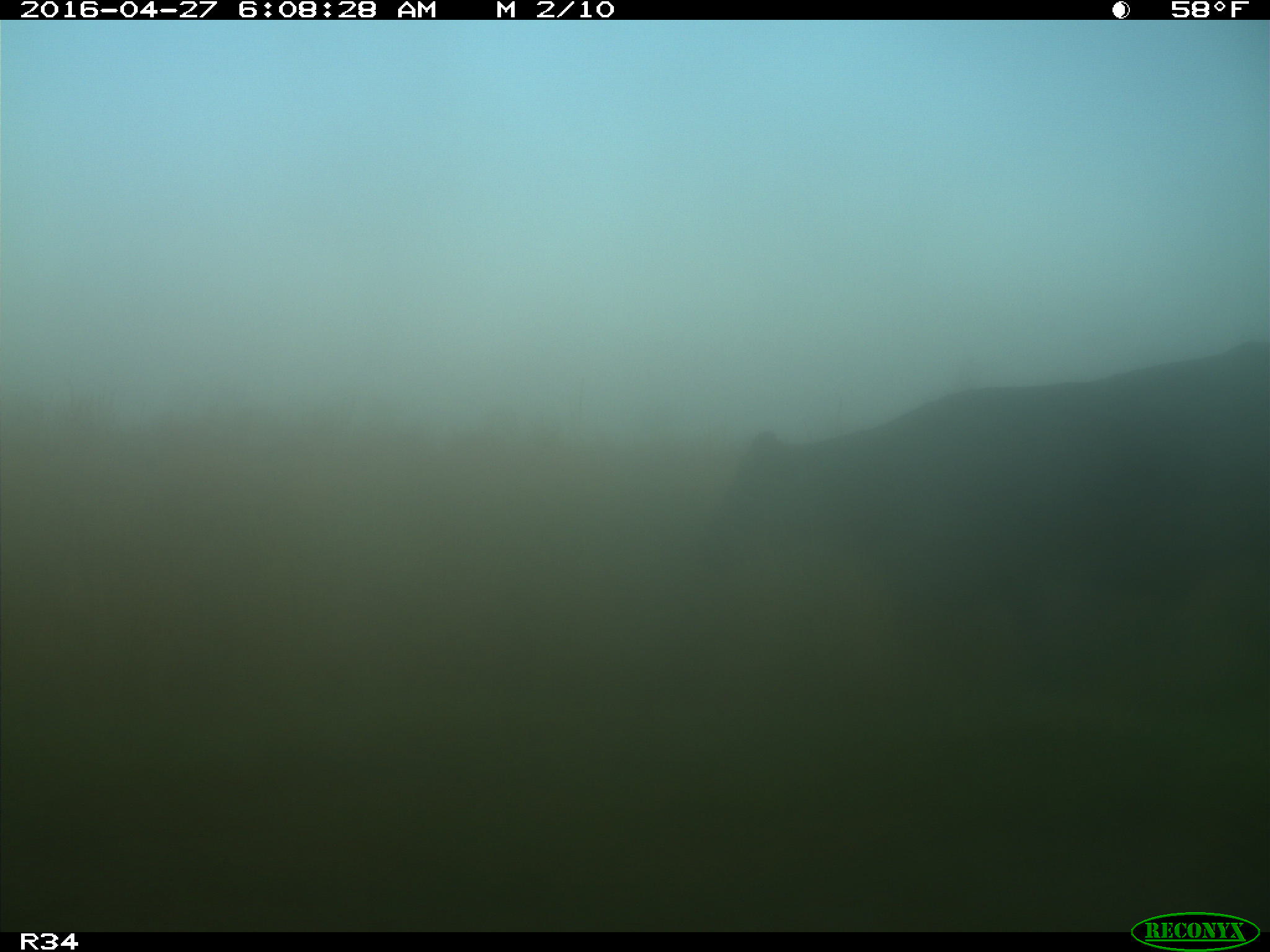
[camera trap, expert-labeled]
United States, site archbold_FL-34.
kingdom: Animalia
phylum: Chordata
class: Mammalia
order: Artiodactyla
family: Bovidae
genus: Bos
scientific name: Bos taurus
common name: domestic cow